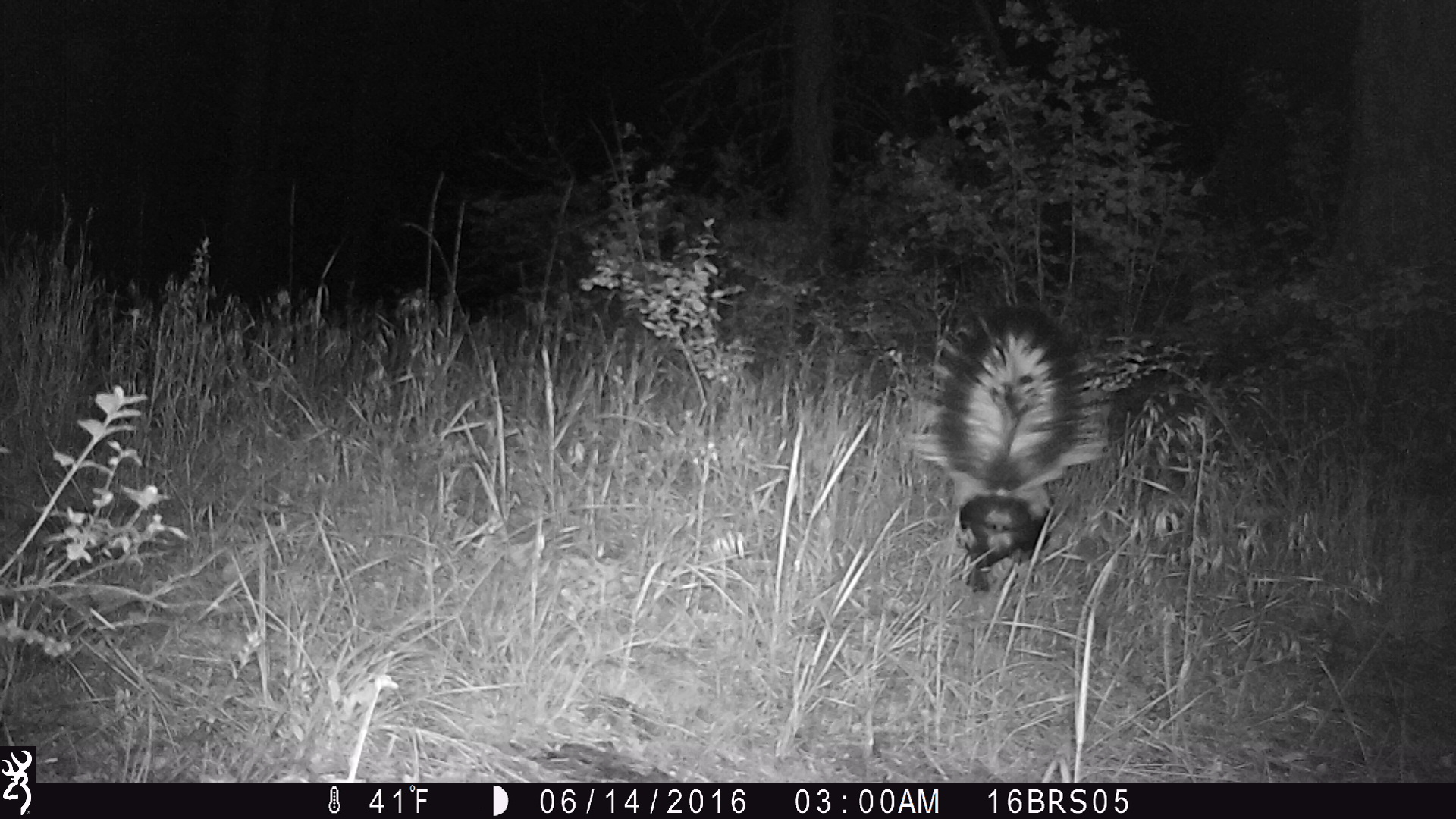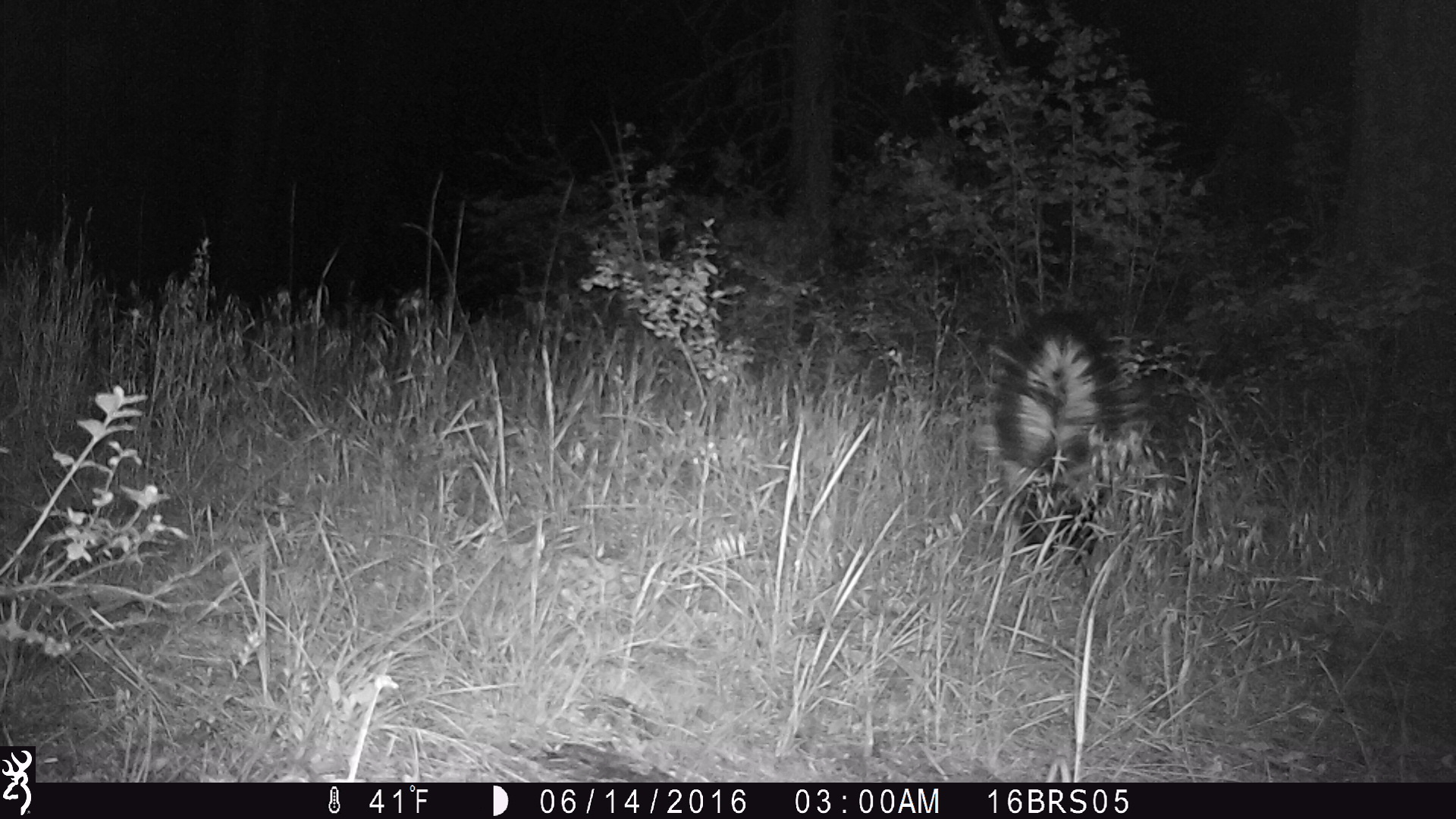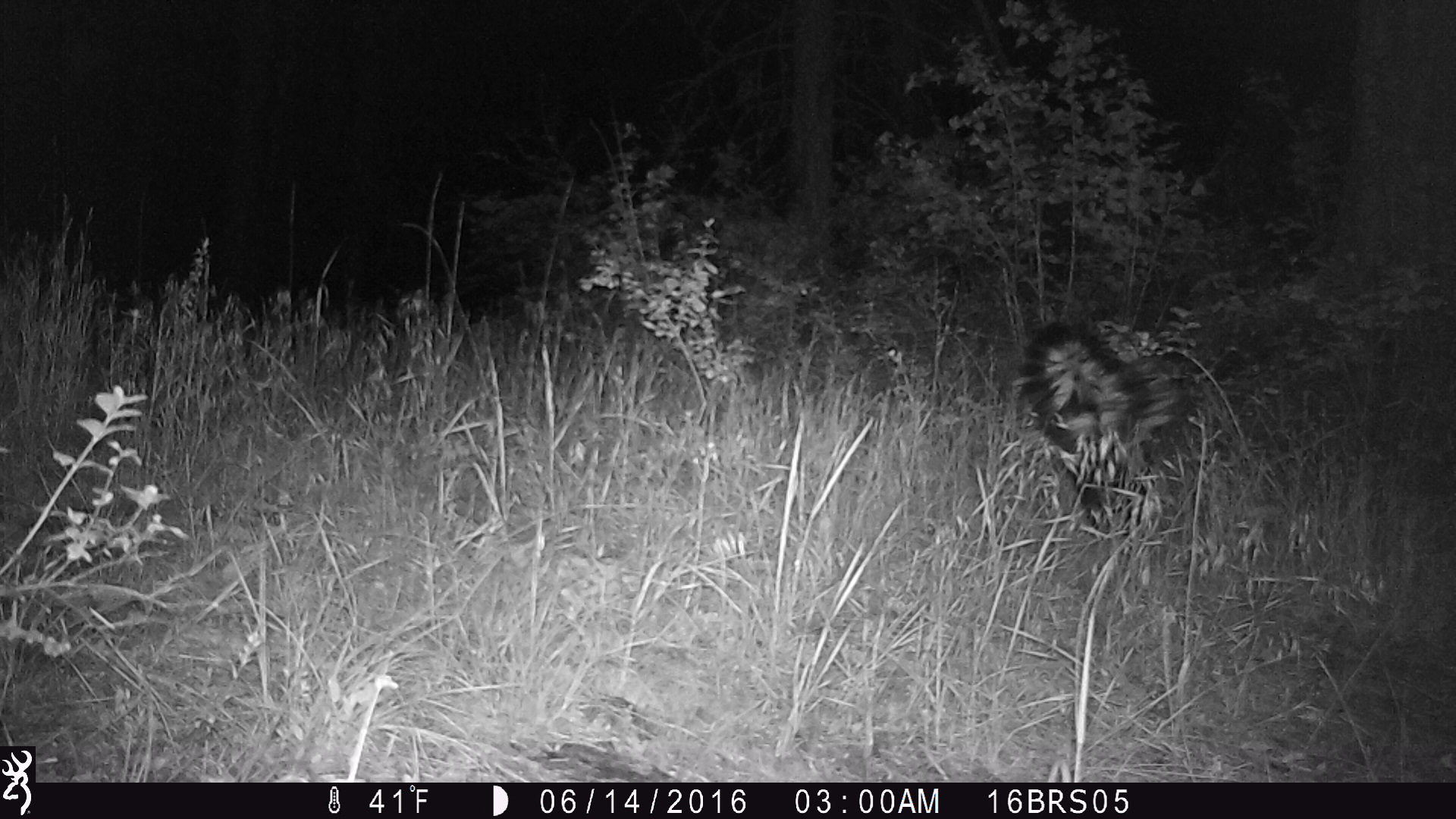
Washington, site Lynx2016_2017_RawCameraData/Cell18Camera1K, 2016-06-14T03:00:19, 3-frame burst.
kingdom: Animalia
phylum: Chordata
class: Mammalia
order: Carnivora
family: Mephitidae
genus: Mephitis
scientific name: Mephitis mephitis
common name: striped skunk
Mephitis mephitis (striped skunk). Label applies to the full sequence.